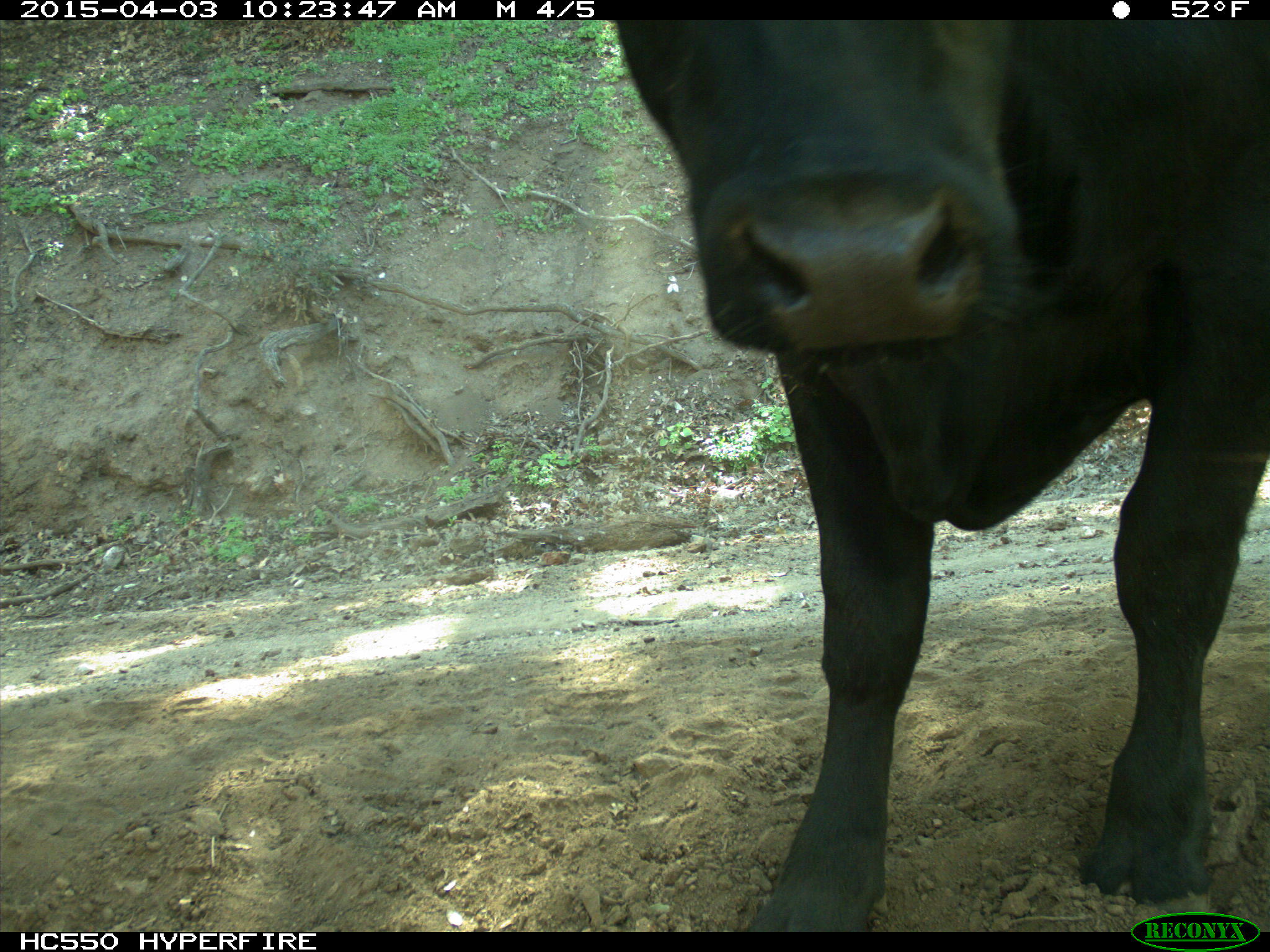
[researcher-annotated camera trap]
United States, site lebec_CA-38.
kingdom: Animalia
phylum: Chordata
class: Mammalia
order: Artiodactyla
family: Bovidae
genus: Bos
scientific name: Bos taurus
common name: domestic cow